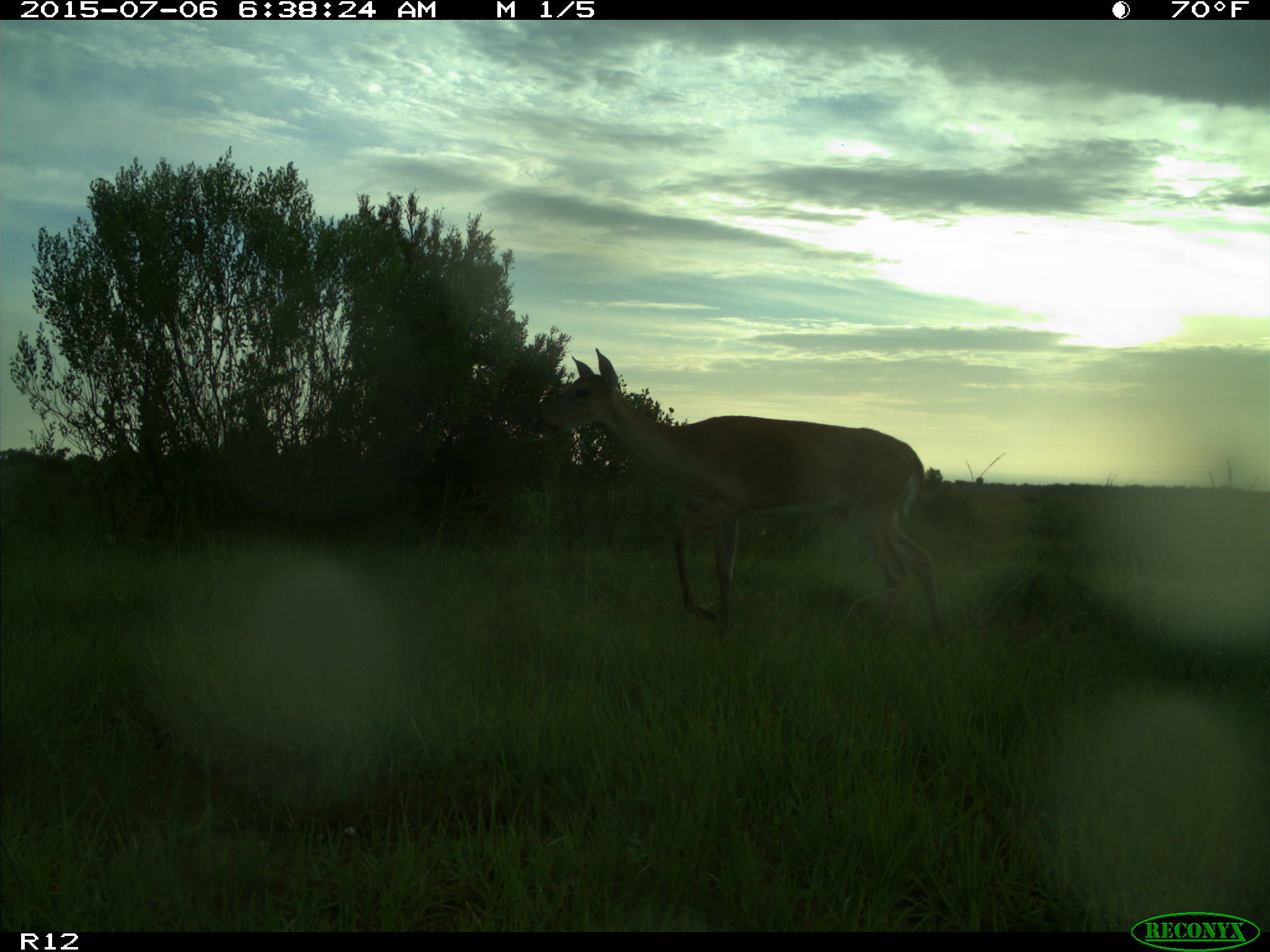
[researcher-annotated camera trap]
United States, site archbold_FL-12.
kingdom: Animalia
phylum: Chordata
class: Mammalia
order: Artiodactyla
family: Cervidae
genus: Odocoileus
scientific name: Odocoileus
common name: deer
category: unidentified deer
Unidentified deer (deer) (Odocoileus).